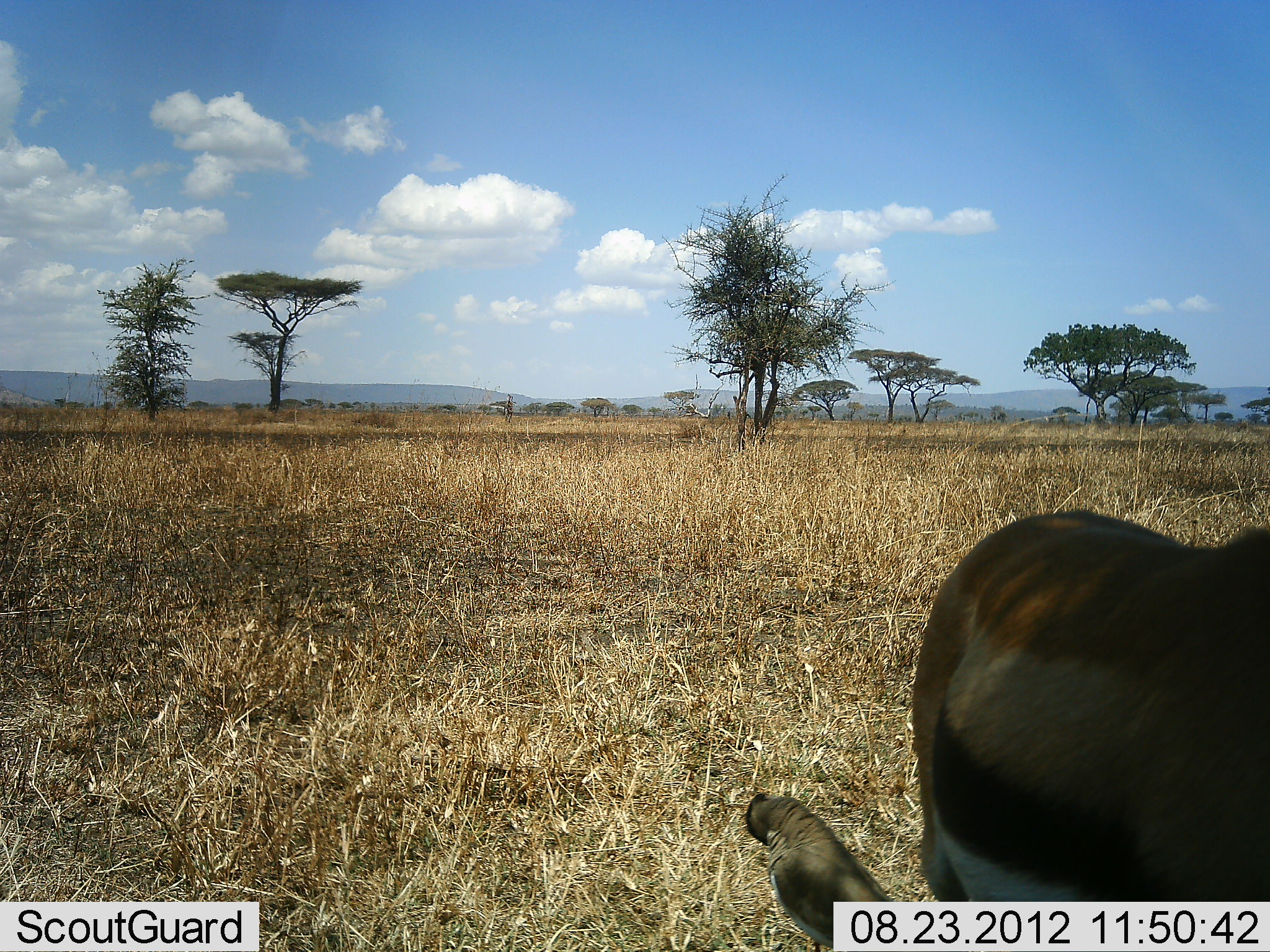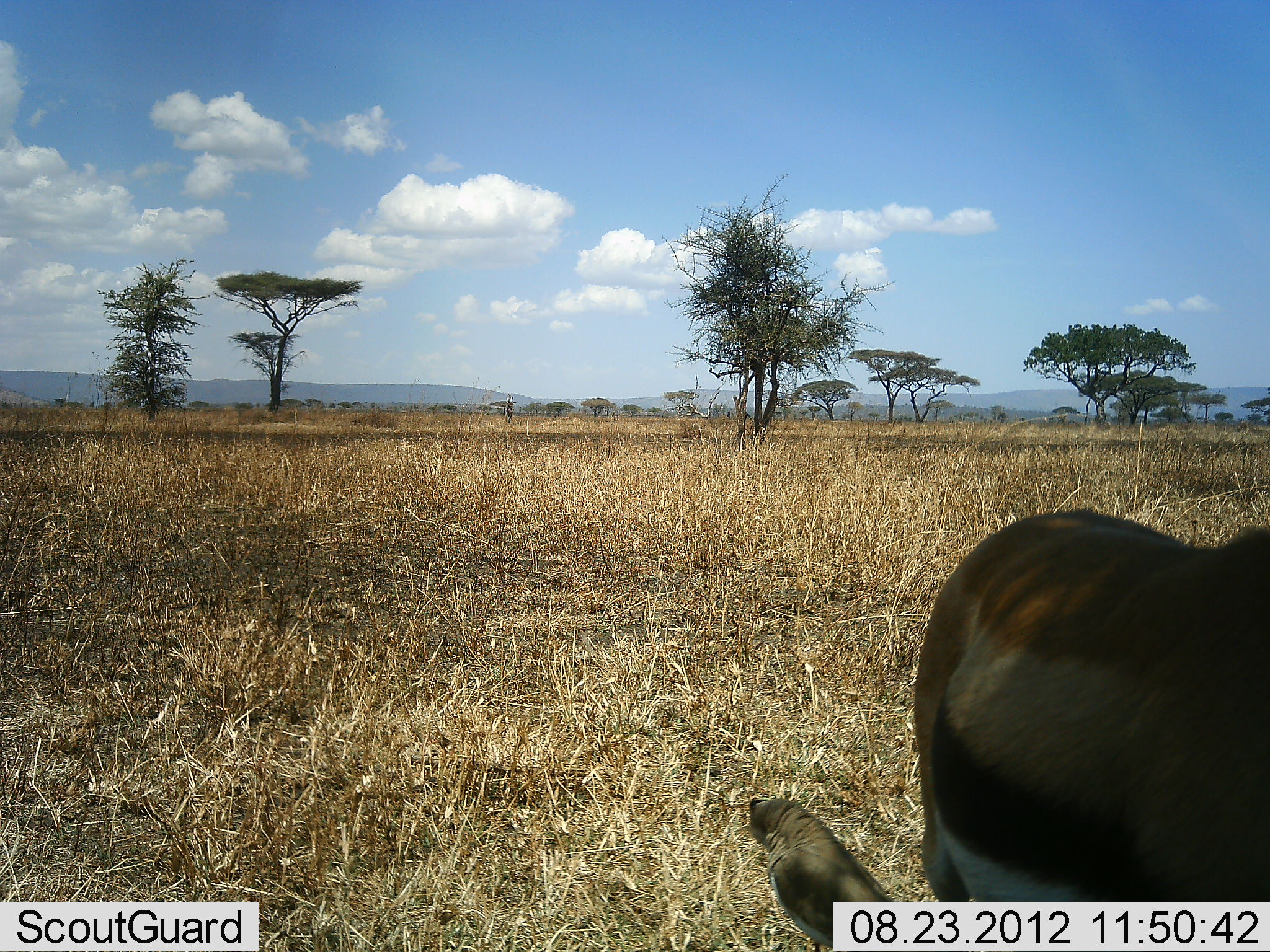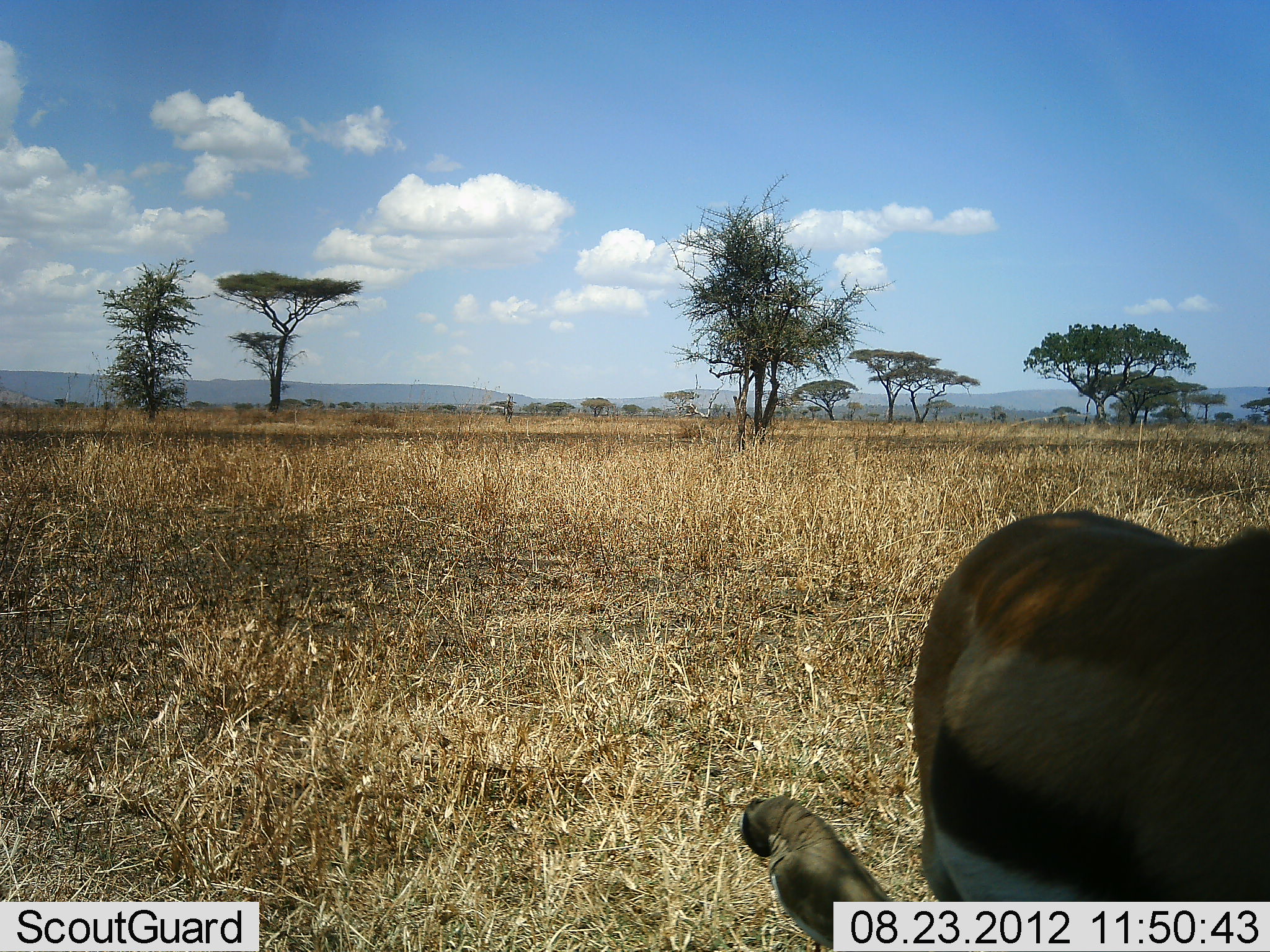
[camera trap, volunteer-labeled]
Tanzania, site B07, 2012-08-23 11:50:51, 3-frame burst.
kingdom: Animalia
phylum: Chordata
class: Mammalia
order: Artiodactyla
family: Bovidae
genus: Eudorcas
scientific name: Eudorcas thomsonii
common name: thomson's gazelle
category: gazellethomsons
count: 1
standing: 91%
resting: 18%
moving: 9%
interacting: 0%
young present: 18%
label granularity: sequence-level